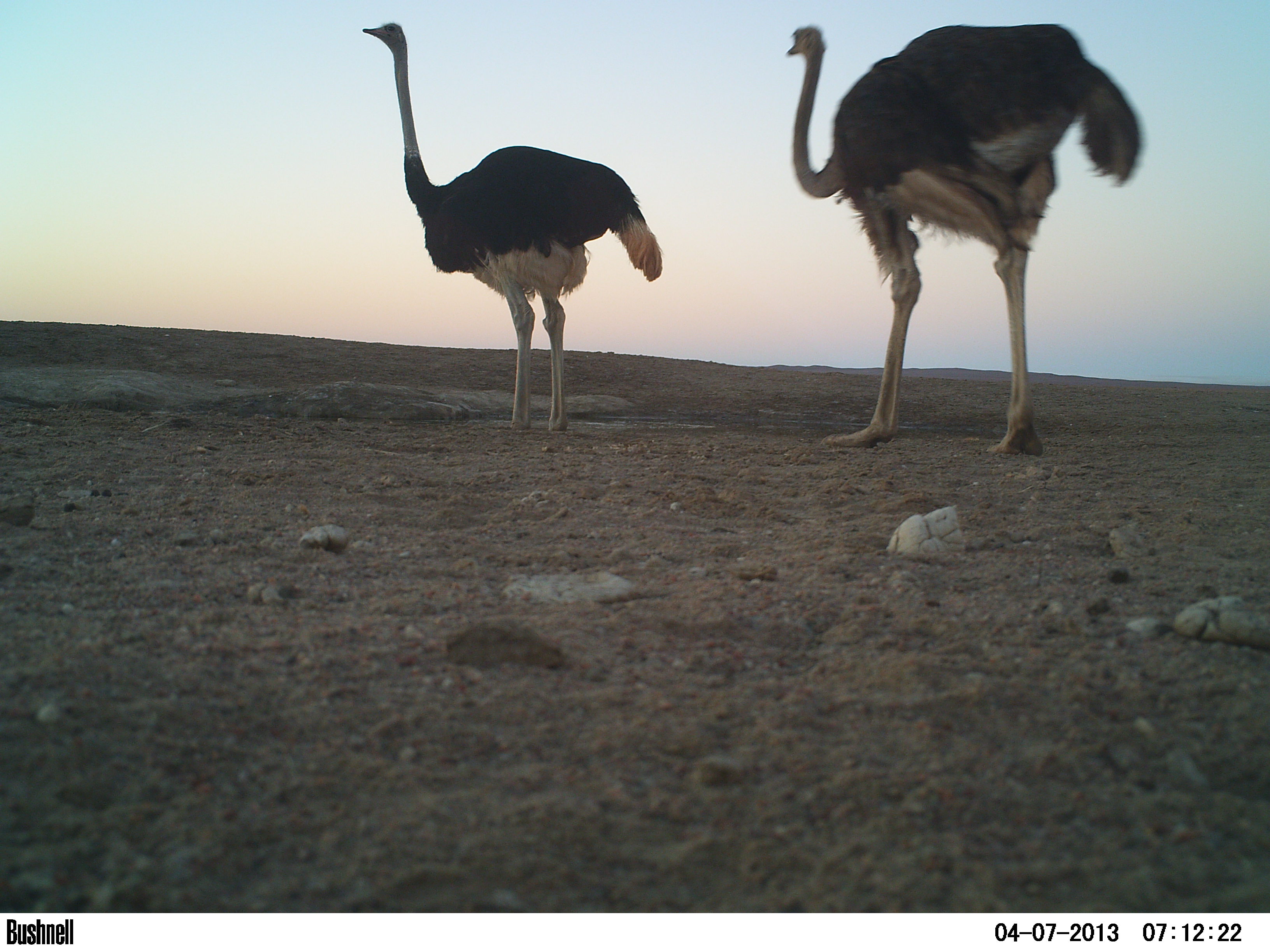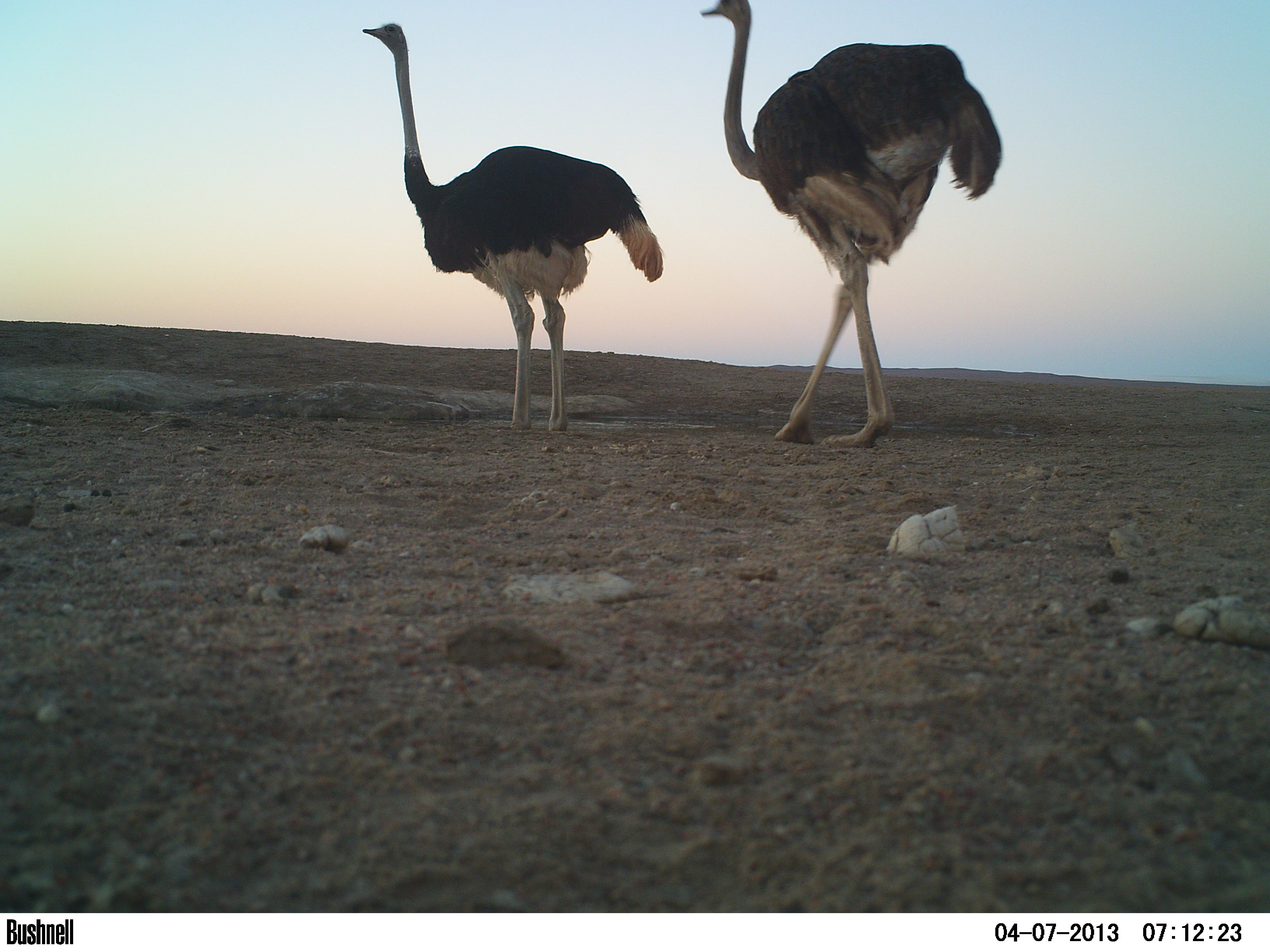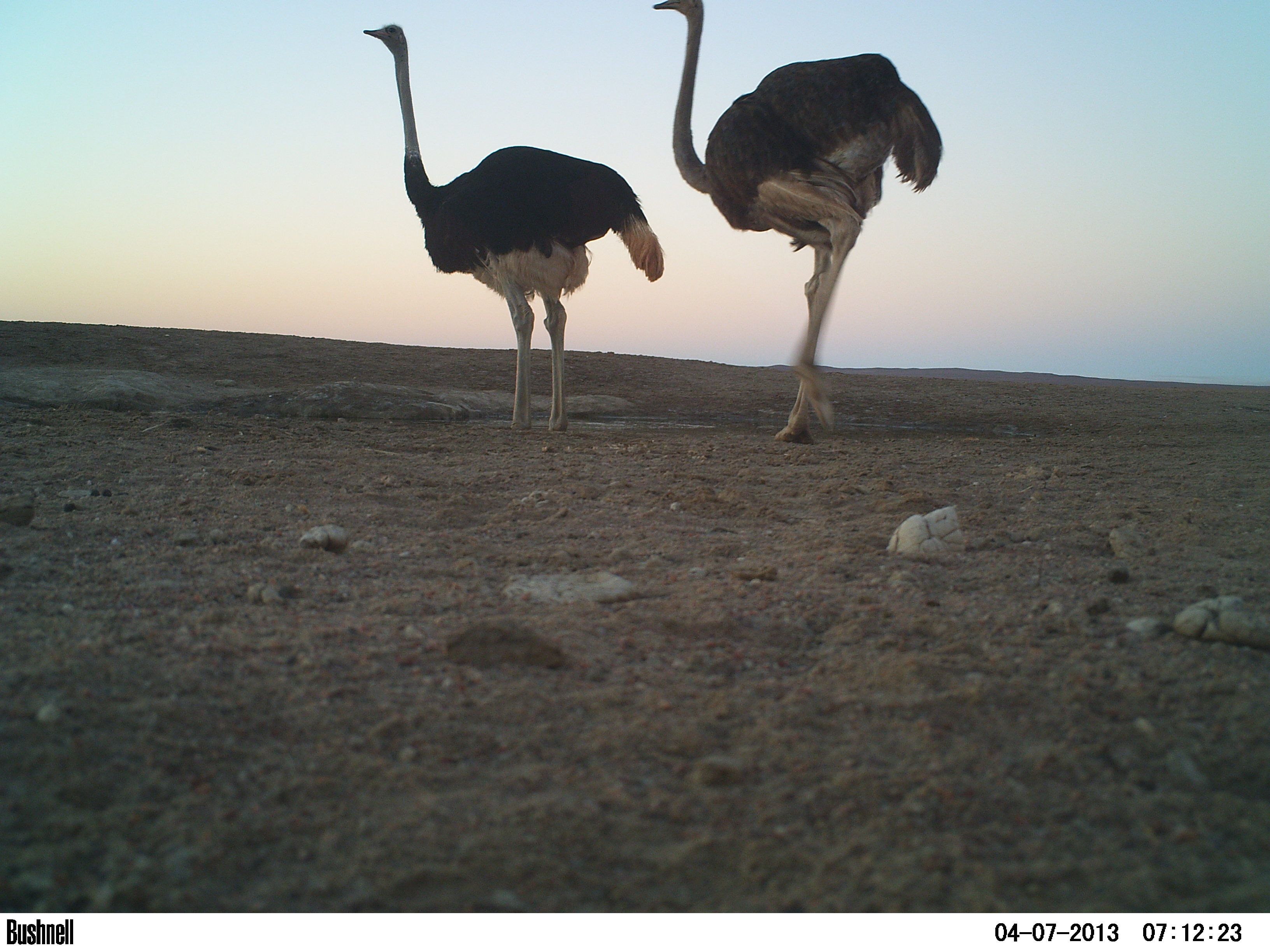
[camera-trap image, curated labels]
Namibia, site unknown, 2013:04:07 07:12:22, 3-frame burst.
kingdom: Animalia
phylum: Chordata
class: Aves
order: Struthioniformes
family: Struthionidae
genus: Struthio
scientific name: Struthio camelus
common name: common ostrich